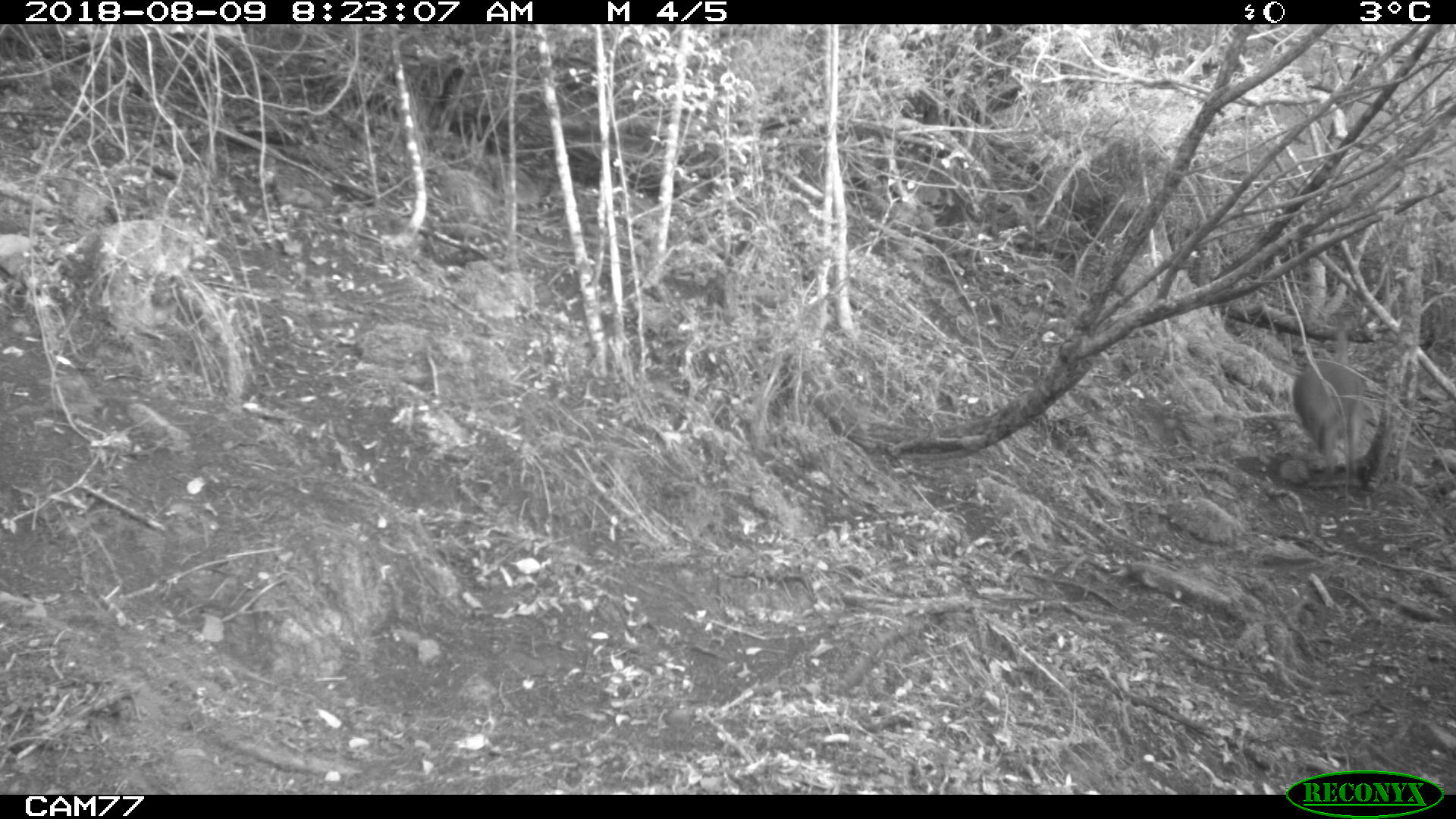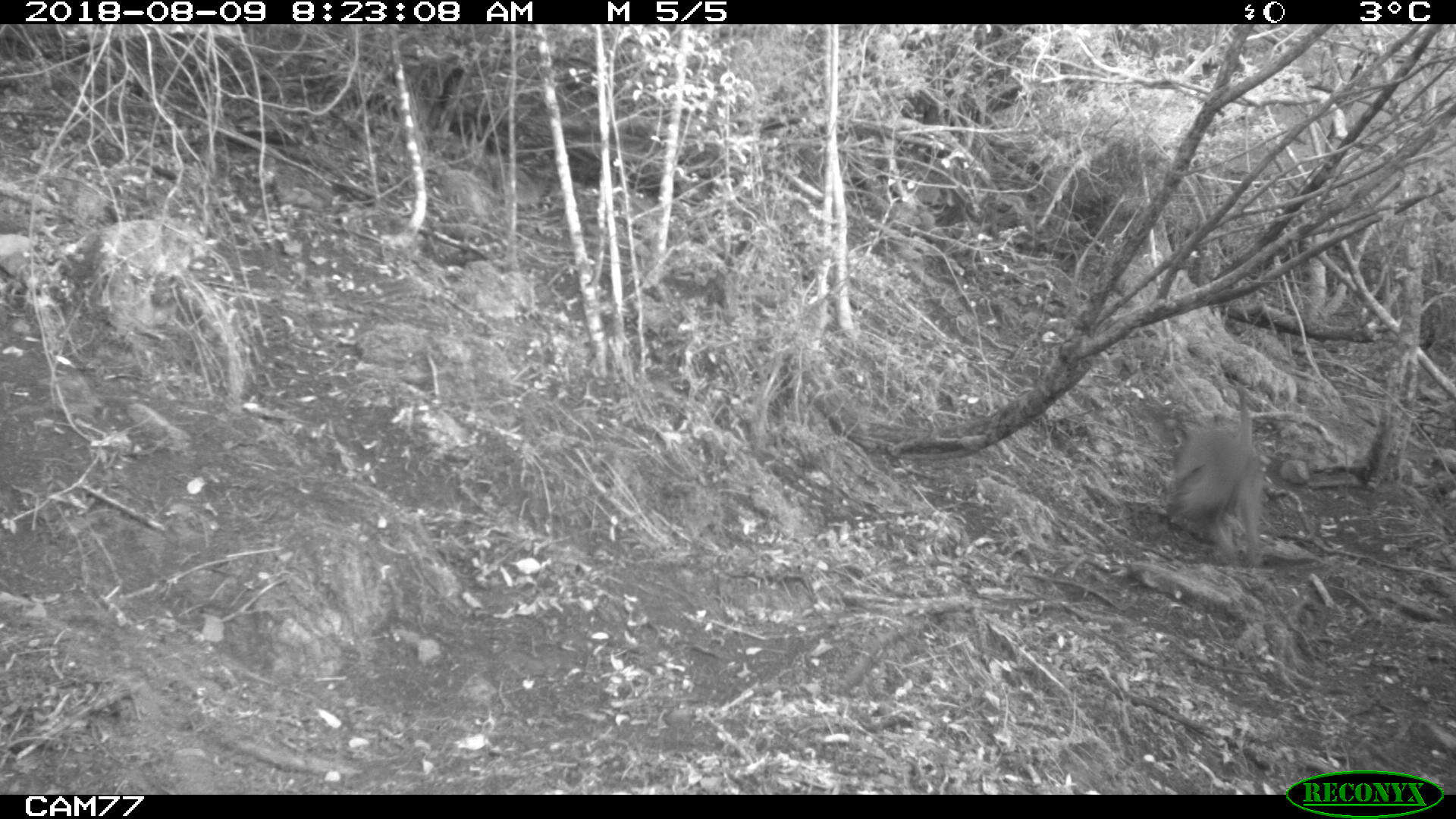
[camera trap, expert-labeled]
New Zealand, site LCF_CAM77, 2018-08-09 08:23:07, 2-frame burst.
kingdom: Animalia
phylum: Chordata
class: Mammalia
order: Diprotodontia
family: Macropodidae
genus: Notamacropus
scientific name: Notamacropus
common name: wallaby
Wallaby (Notamacropus).